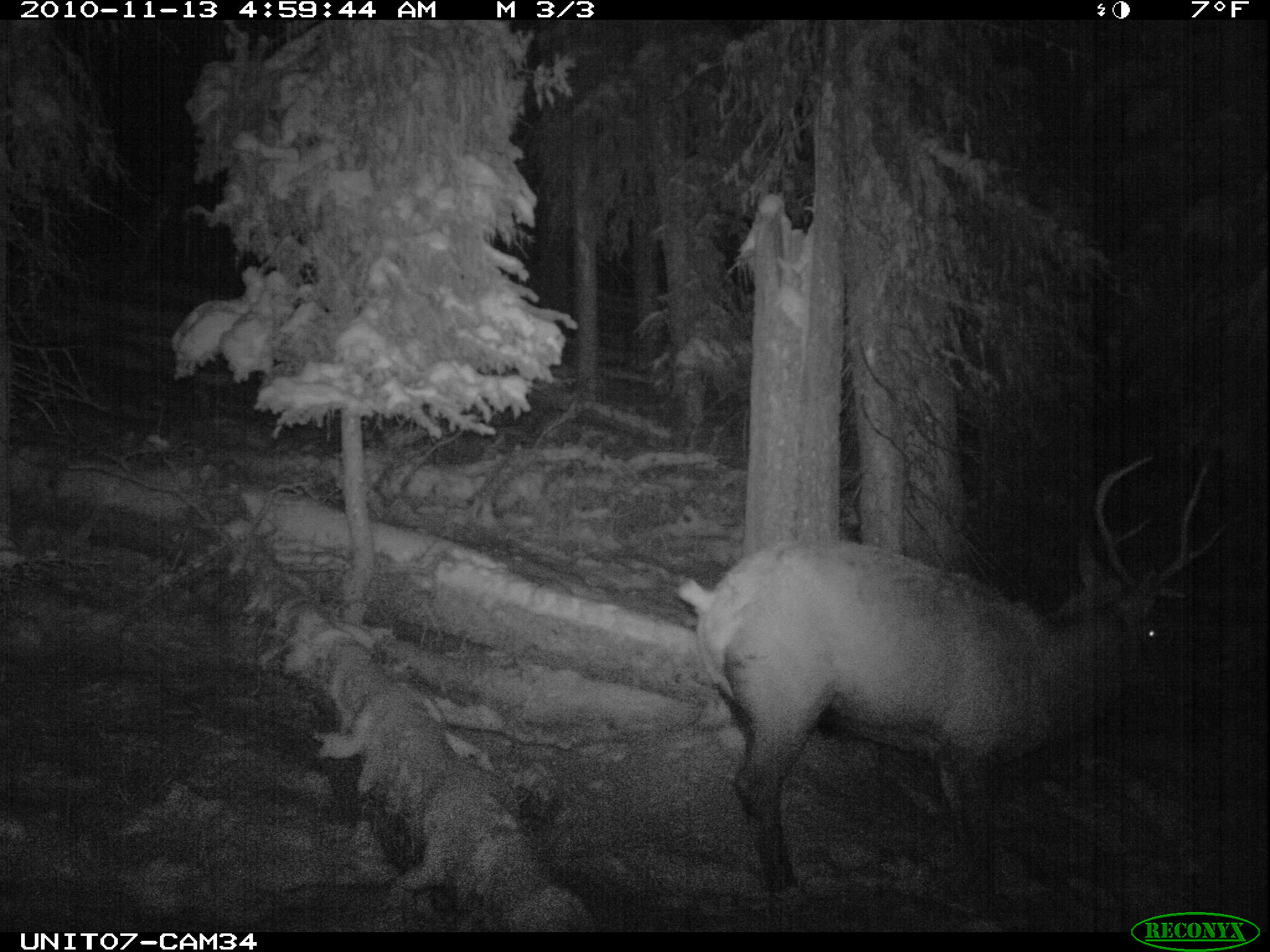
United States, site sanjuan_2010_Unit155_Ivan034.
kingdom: Animalia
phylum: Chordata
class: Mammalia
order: Artiodactyla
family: Cervidae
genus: Cervus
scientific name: Cervus elaphus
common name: red deer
Cervus elaphus (red deer).